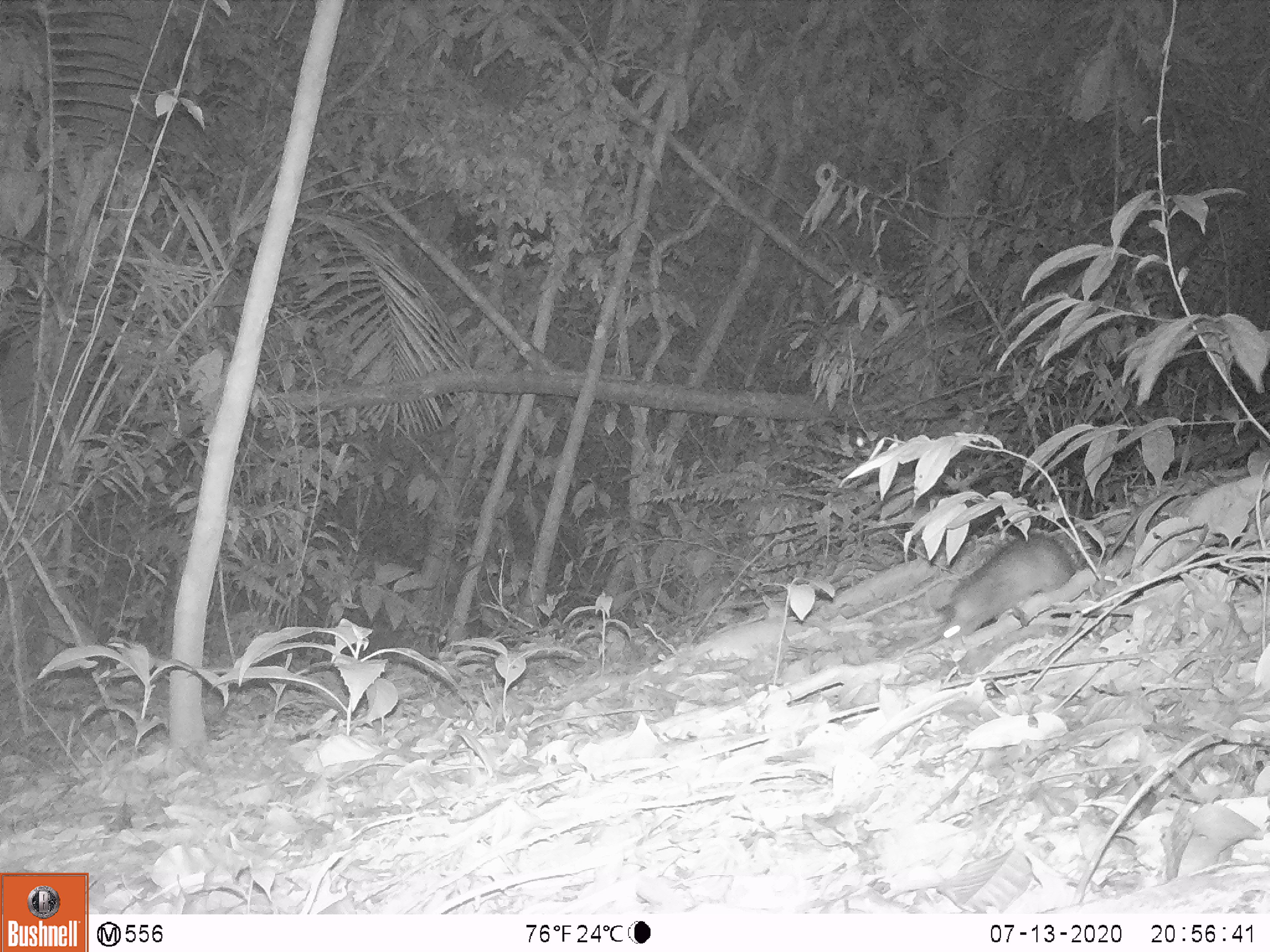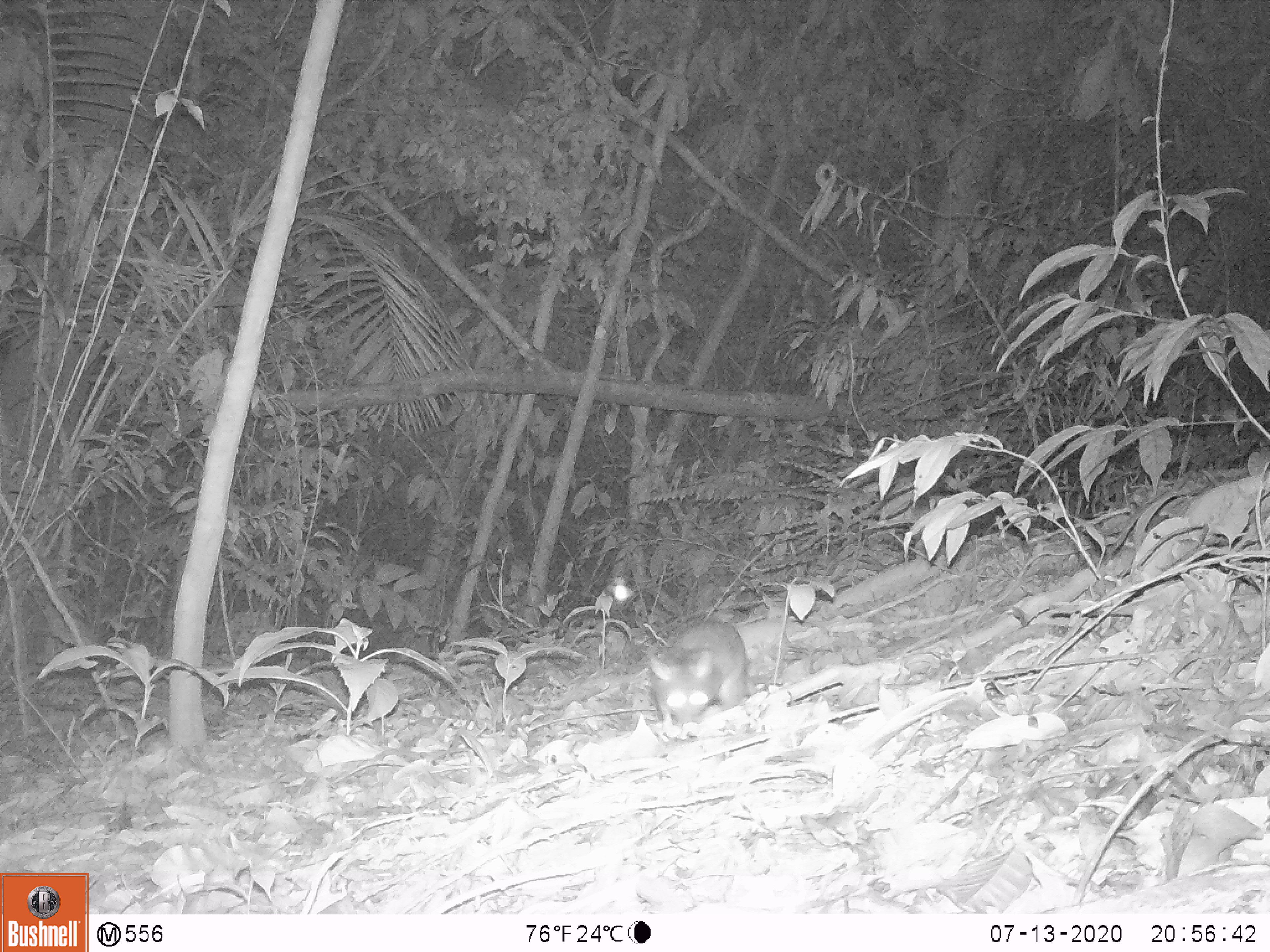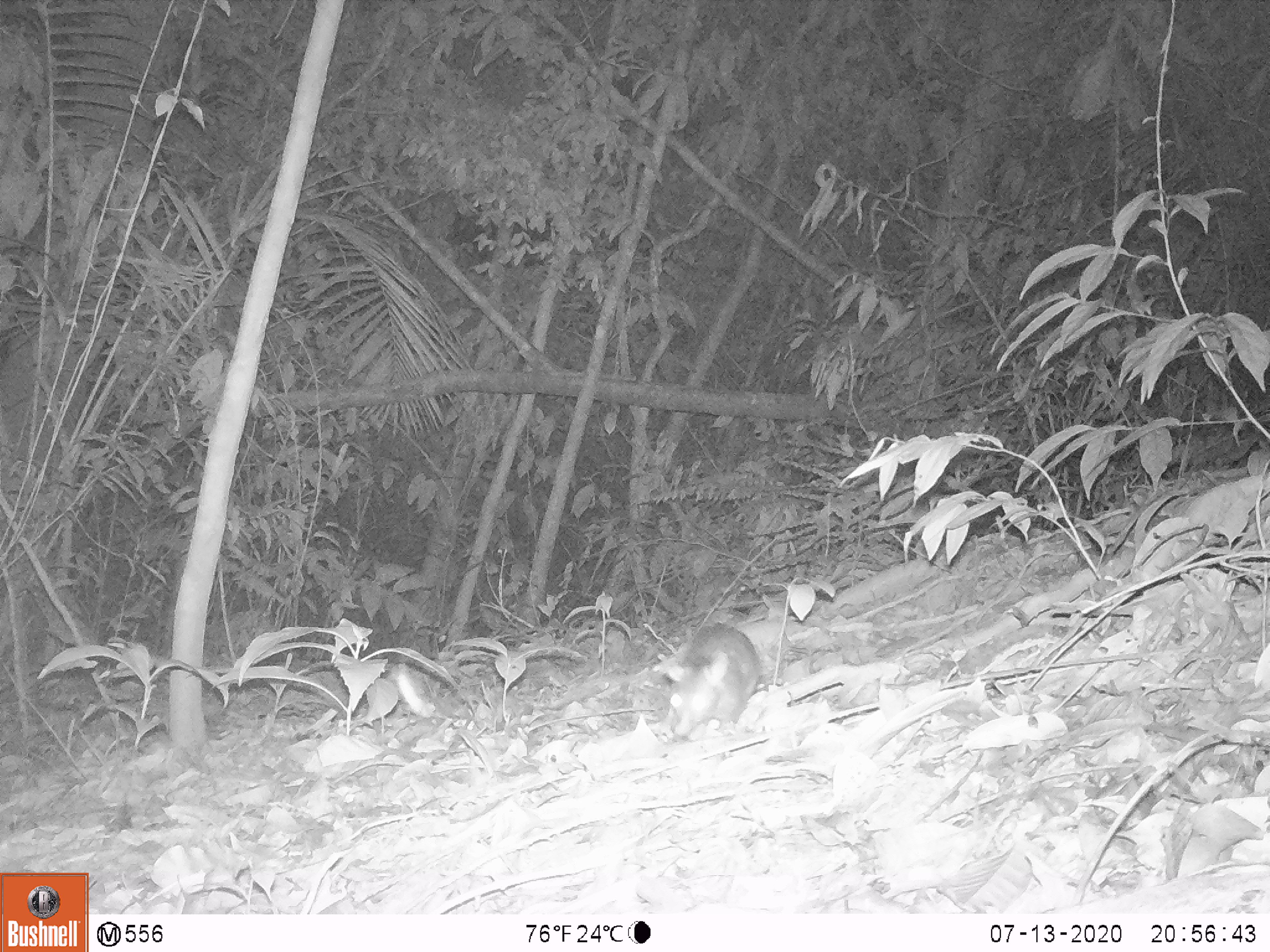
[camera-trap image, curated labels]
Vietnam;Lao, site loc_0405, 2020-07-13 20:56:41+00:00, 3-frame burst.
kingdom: Animalia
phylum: Chordata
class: Mammalia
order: Rodentia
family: Muridae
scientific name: Muridae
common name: old-world mice and rats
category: unidentified murid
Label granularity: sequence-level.